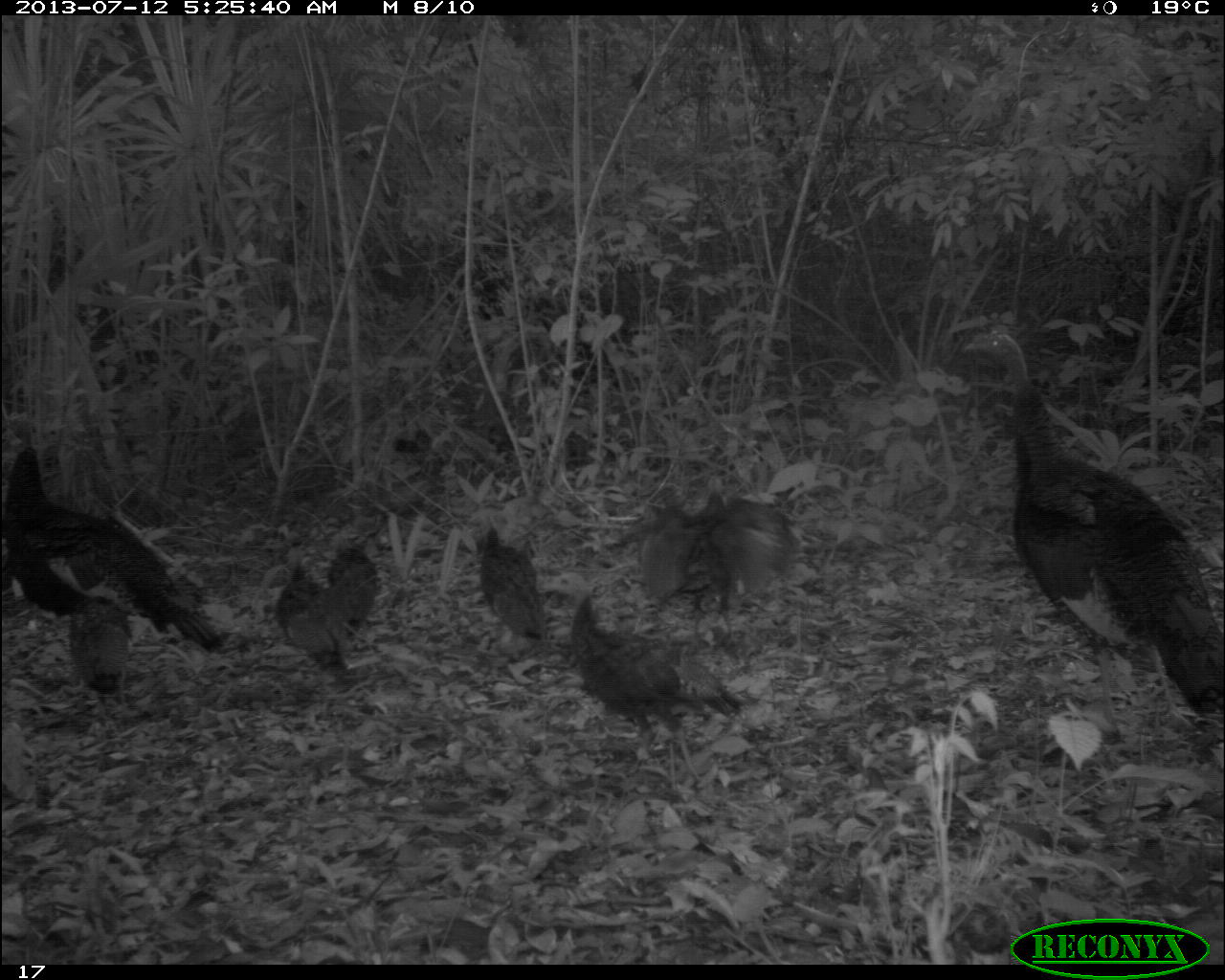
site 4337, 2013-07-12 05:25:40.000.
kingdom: Animalia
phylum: Chordata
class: Aves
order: Galliformes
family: Phasianidae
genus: Meleagris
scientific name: Meleagris ocellata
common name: ocellated turkey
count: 7